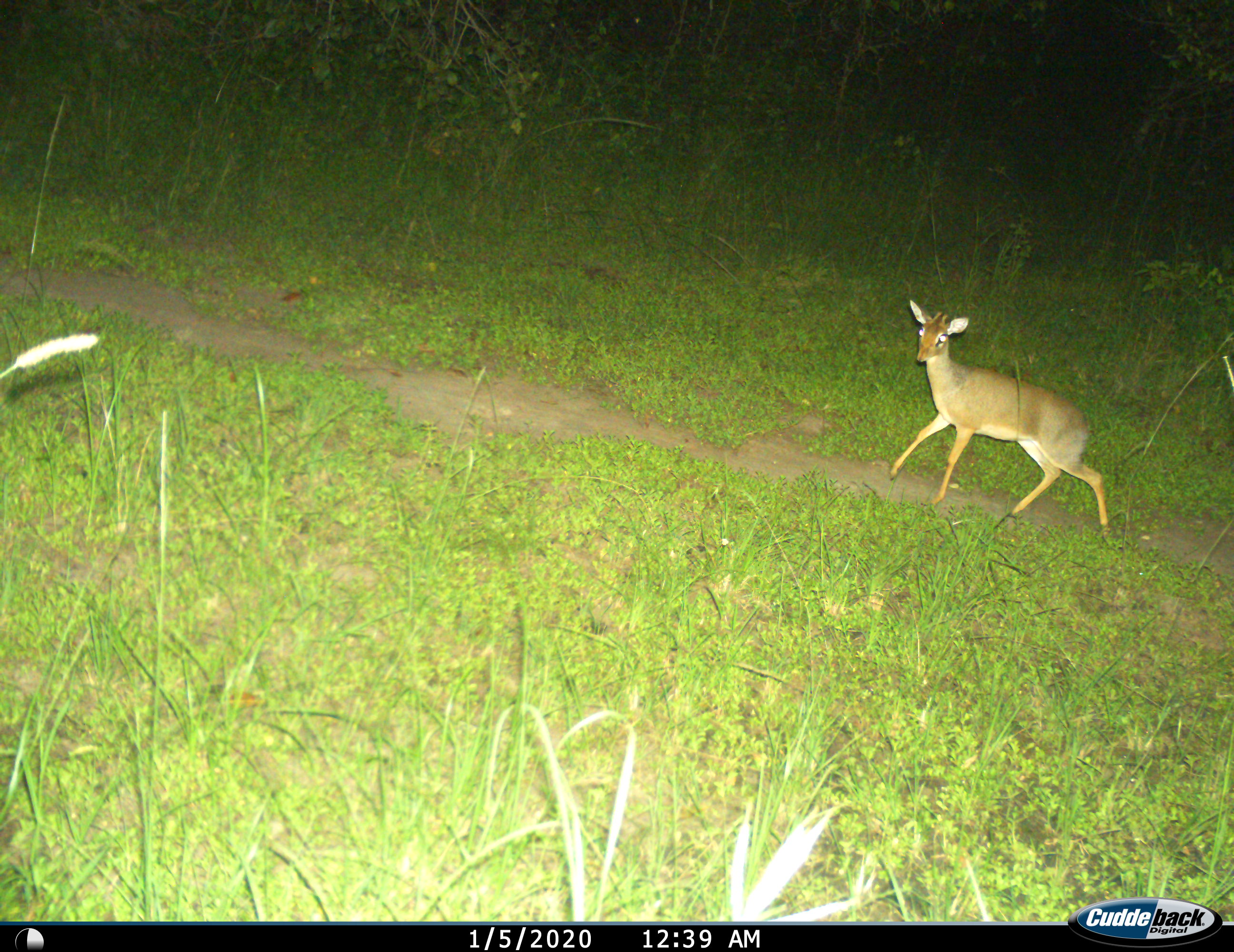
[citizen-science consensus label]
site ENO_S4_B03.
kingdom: Animalia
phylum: Chordata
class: Mammalia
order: Artiodactyla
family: Bovidae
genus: Madoqua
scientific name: Madoqua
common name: dik-dik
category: dikdik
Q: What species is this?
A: Dikdik (dik-dik) (Madoqua).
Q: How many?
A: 1.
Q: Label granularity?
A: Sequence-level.